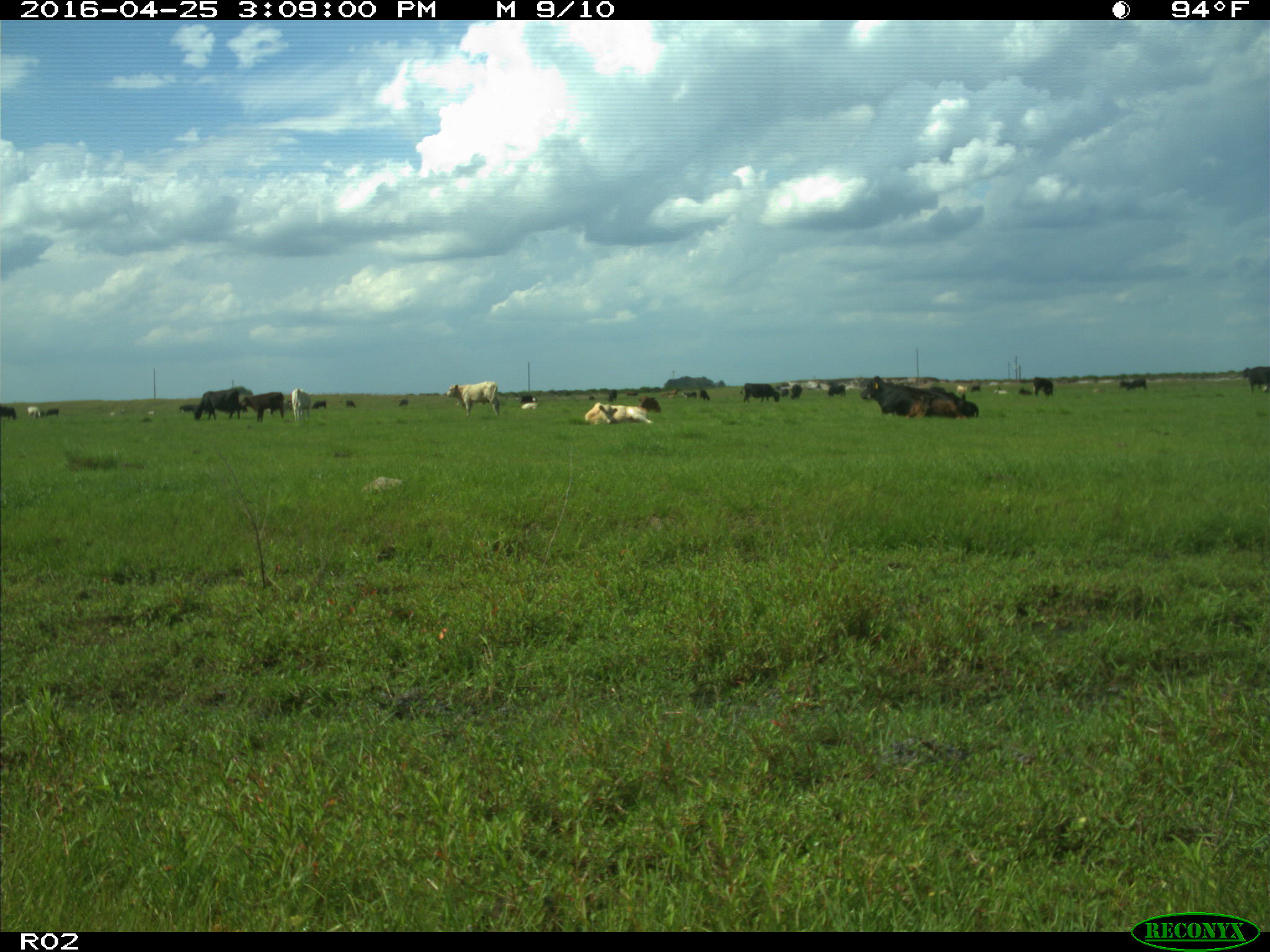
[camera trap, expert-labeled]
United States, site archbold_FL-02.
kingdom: Animalia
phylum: Chordata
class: Mammalia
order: Artiodactyla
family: Bovidae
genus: Bos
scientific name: Bos taurus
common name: domestic cow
Bos taurus (domestic cow).